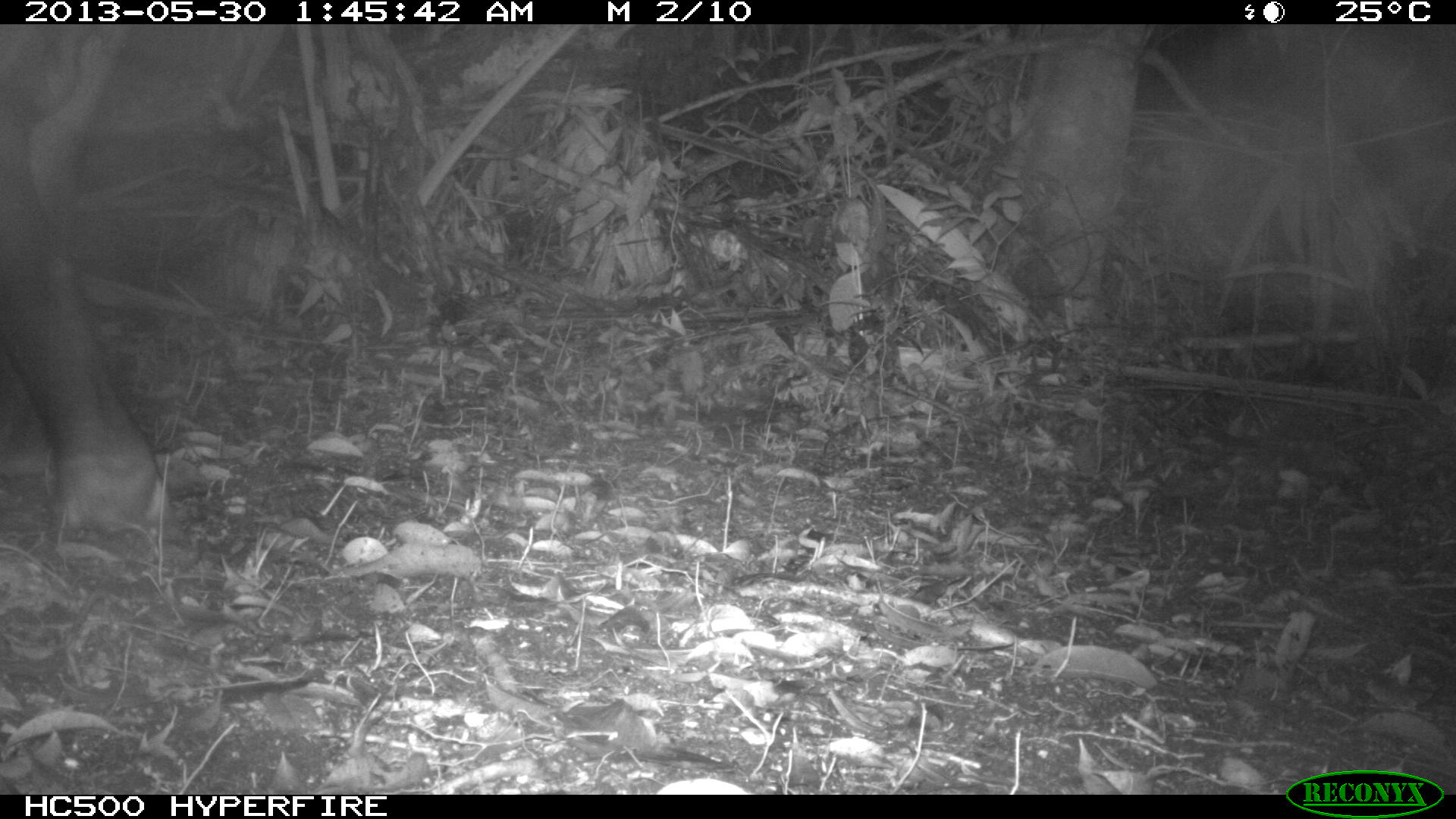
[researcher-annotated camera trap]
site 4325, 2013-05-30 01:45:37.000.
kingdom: Animalia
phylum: Chordata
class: Mammalia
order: Perissodactyla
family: Tapiridae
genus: Tapirus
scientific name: Tapirus bairdii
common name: baird's tapir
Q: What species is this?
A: Tapirus bairdii (baird's tapir).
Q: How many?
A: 1.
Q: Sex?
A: Male.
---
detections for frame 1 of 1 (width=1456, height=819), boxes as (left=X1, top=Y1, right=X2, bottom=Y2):
tapirus bairdii: (left=0, top=24, right=287, bottom=546)